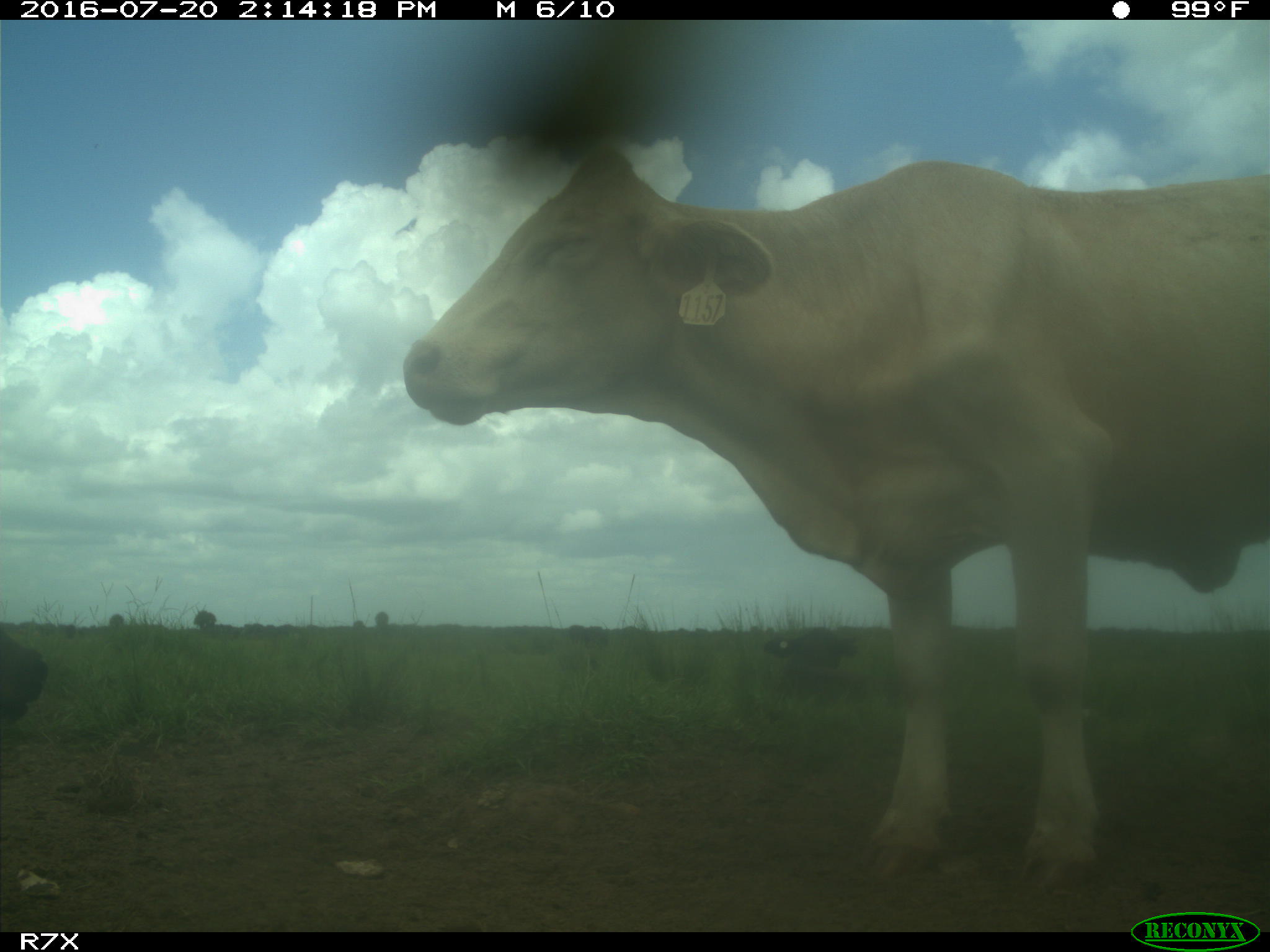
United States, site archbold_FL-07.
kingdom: Animalia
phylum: Chordata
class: Mammalia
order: Artiodactyla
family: Bovidae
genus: Bos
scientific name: Bos taurus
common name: domestic cow